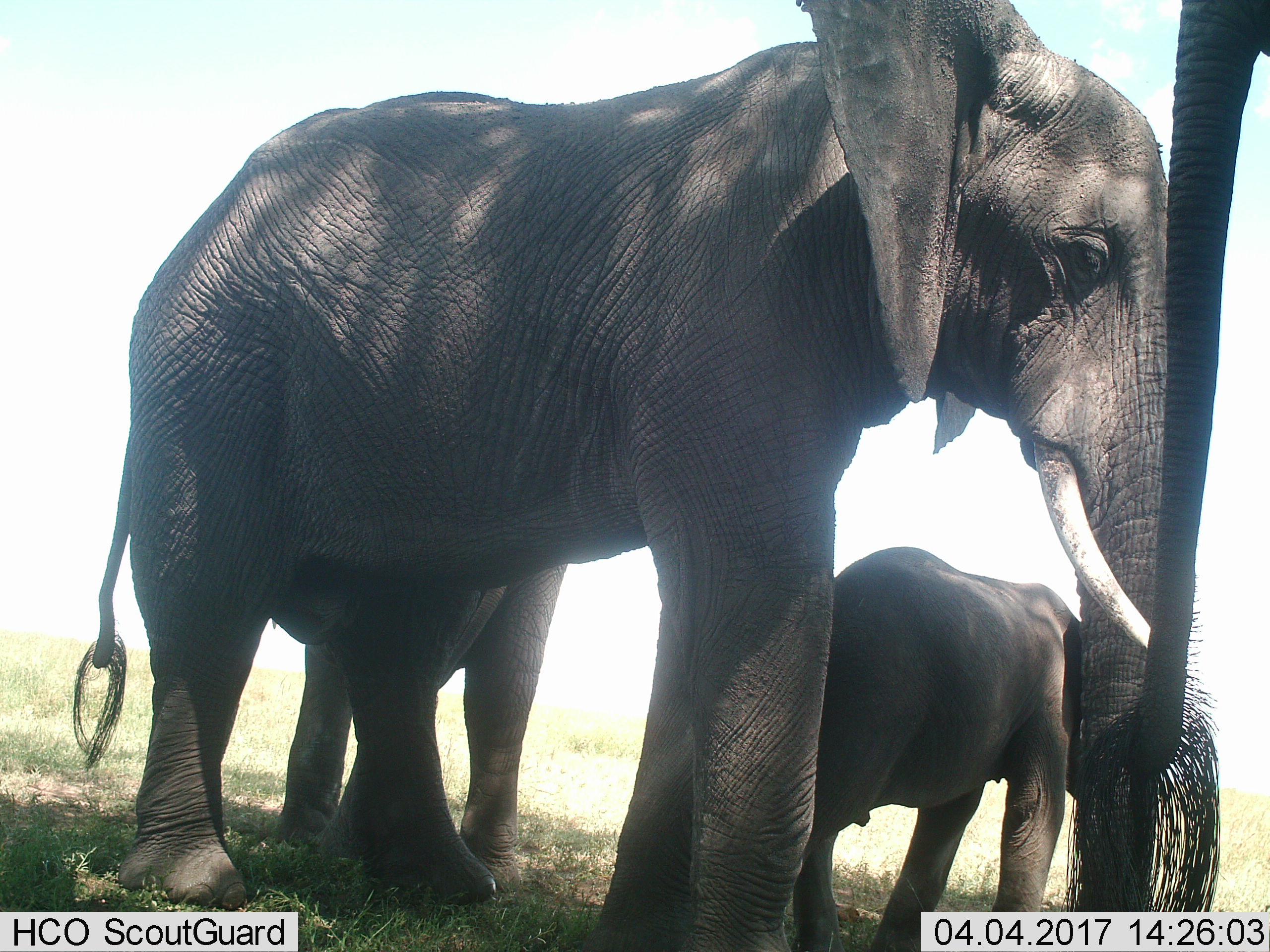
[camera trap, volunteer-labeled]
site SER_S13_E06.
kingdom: Animalia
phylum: Chordata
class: Mammalia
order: Proboscidea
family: Elephantidae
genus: Loxodonta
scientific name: Loxodonta africana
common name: african bush elephant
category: elephant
Elephant (african bush elephant) (Loxodonta africana), count 3. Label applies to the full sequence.